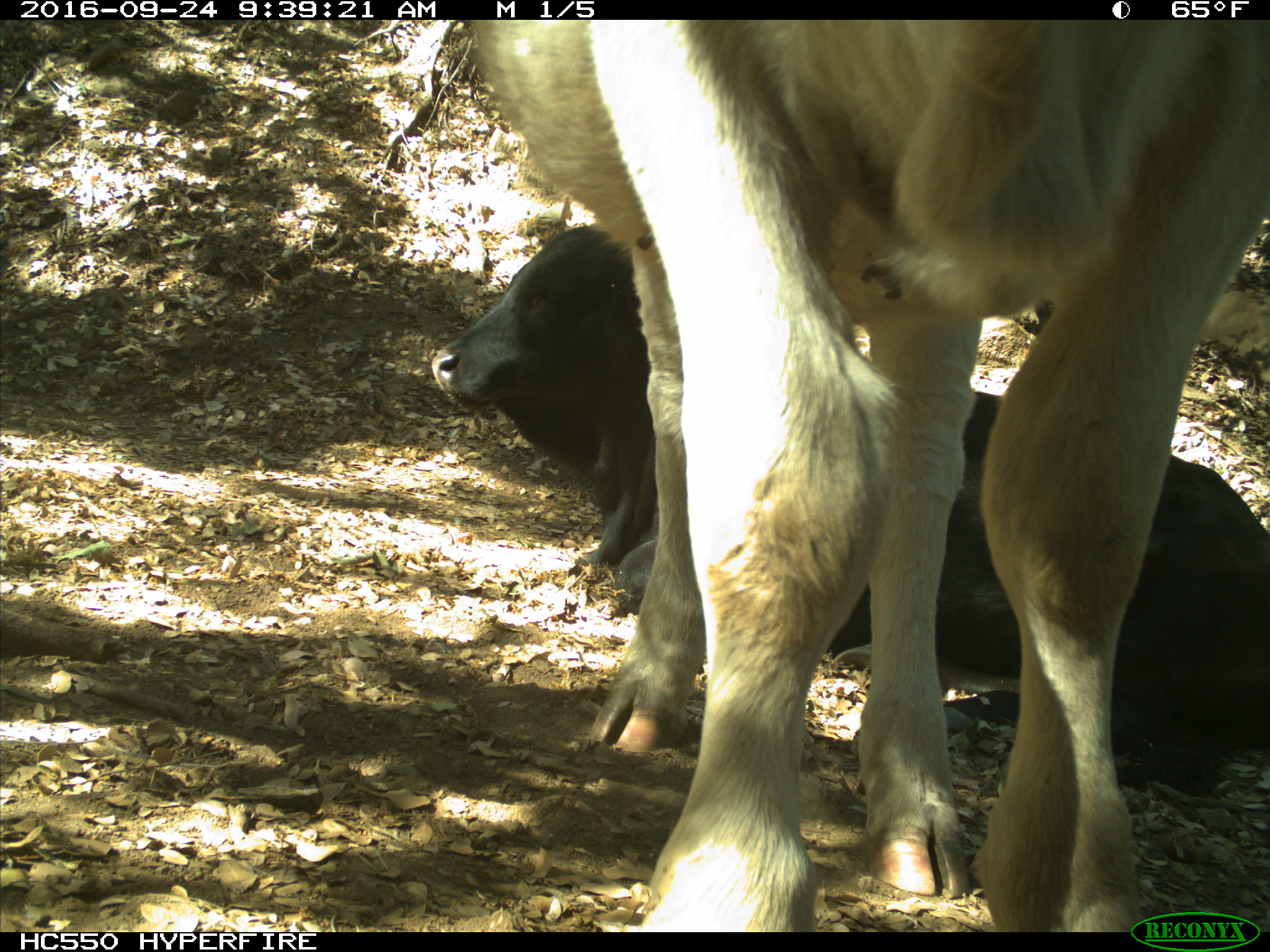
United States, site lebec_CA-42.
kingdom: Animalia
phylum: Chordata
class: Mammalia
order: Artiodactyla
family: Bovidae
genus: Bos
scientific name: Bos taurus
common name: domestic cow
Bos taurus (domestic cow).